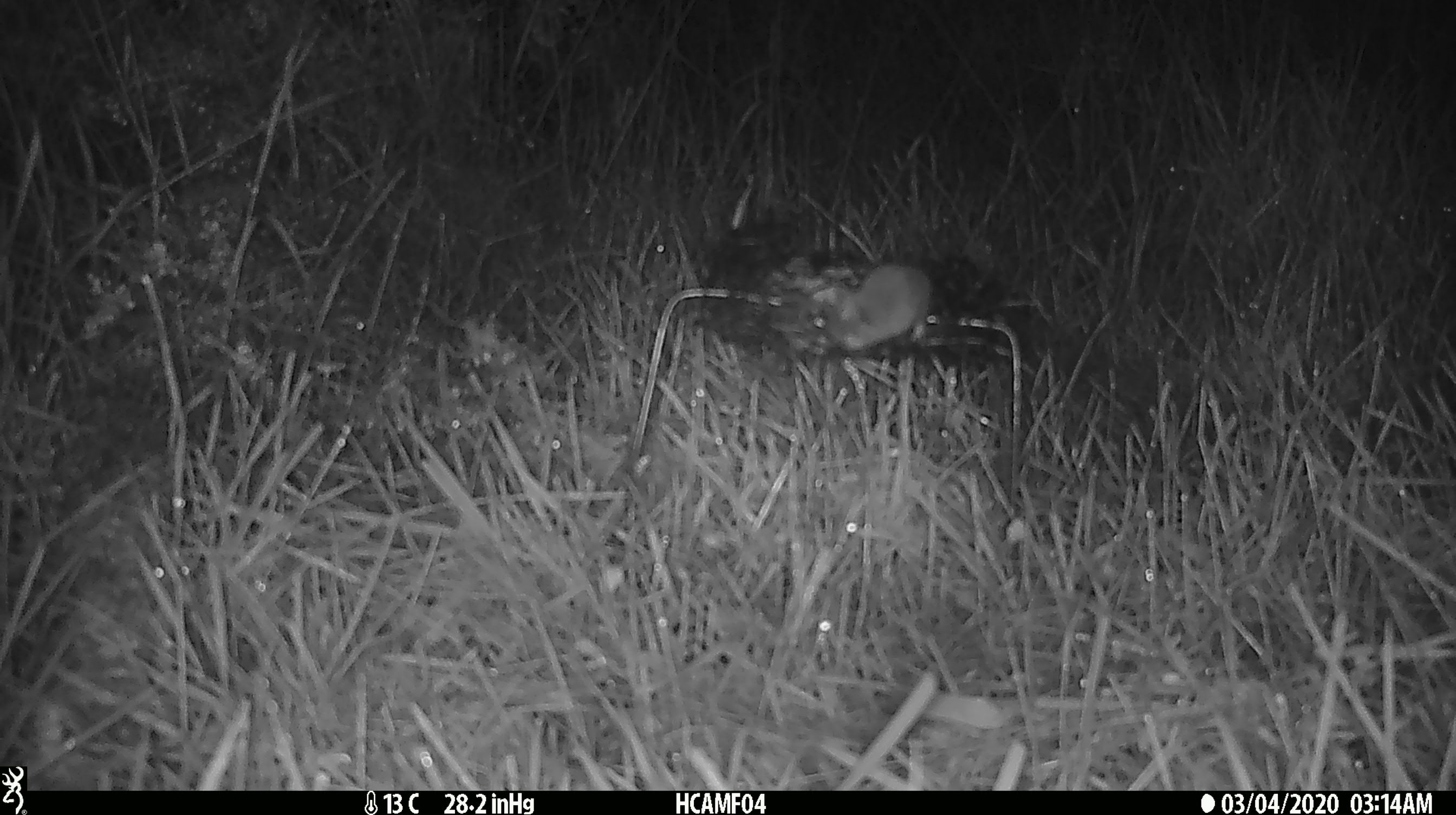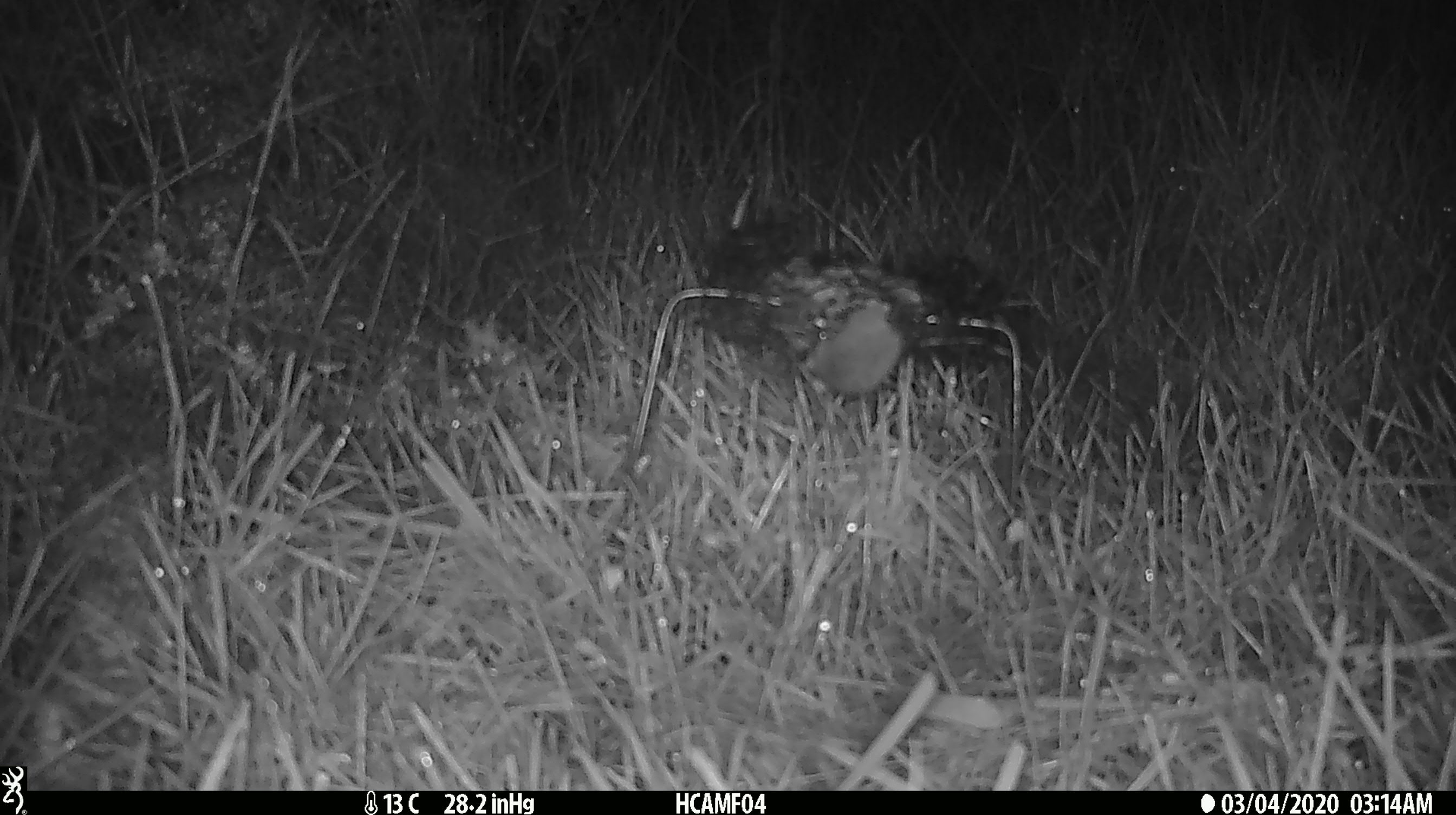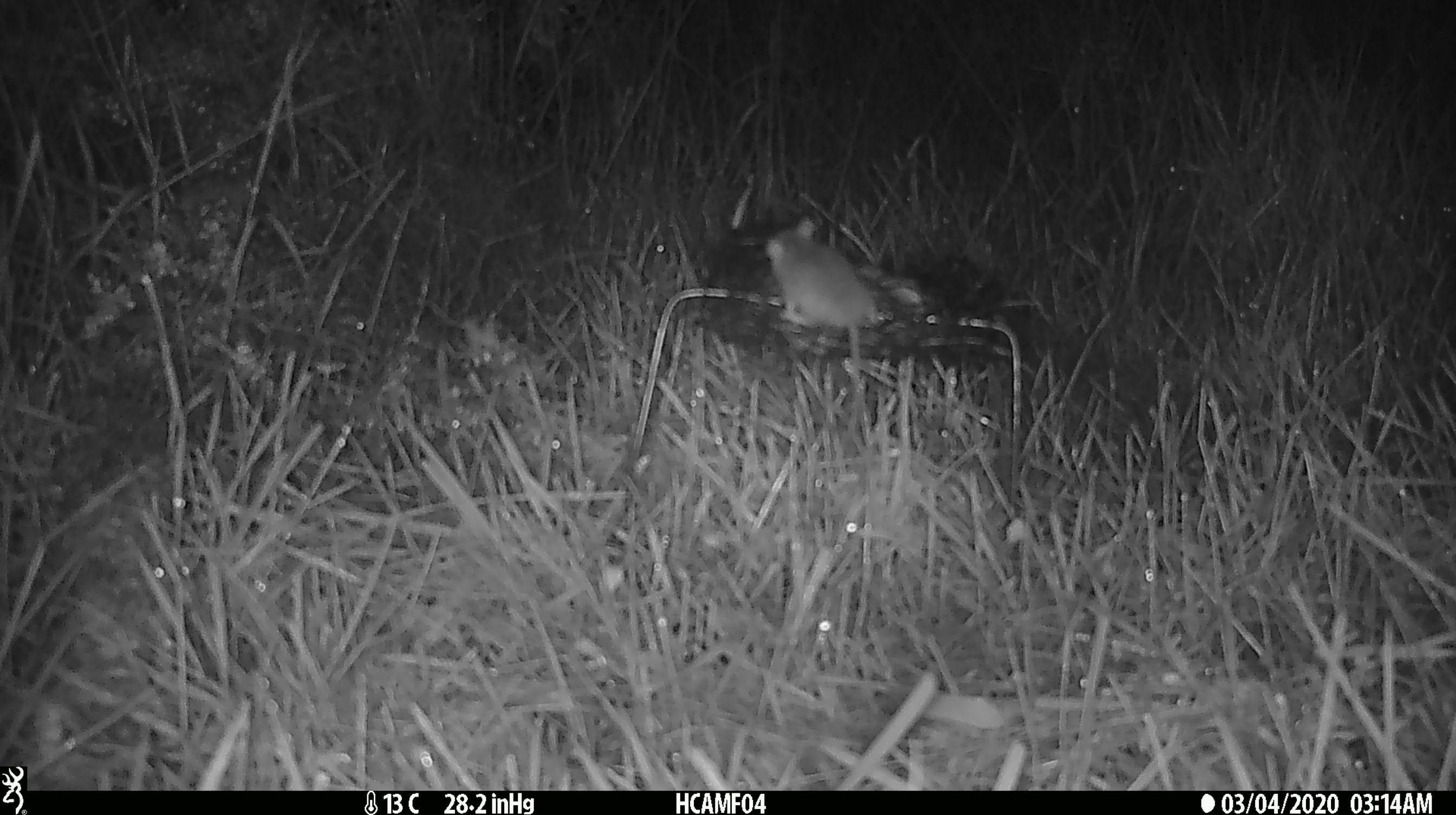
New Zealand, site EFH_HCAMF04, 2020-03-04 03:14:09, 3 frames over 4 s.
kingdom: Animalia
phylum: Chordata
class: Mammalia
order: Rodentia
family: Muridae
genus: Mus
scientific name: Mus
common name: mouse